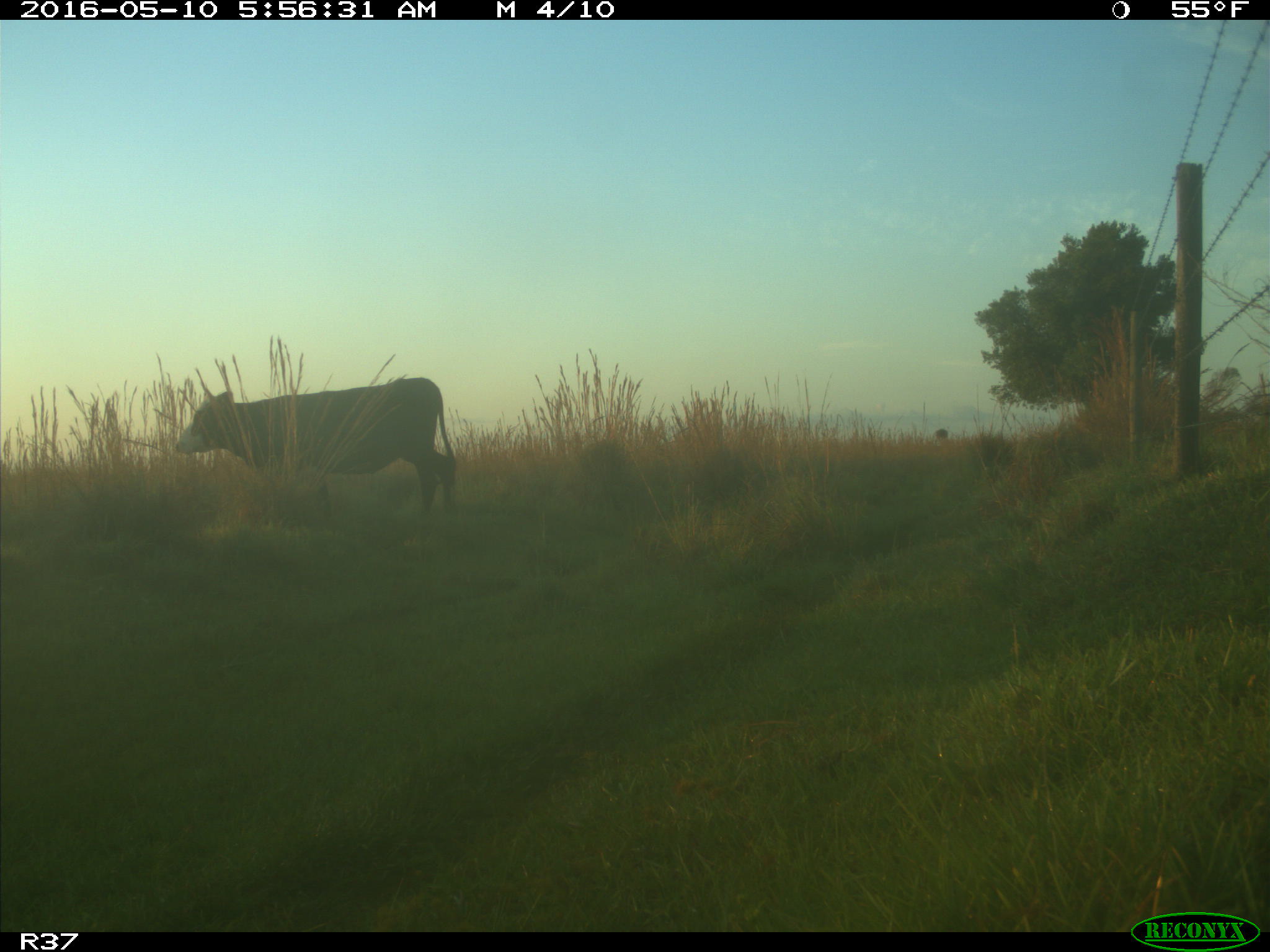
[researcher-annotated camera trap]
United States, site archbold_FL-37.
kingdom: Animalia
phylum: Chordata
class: Mammalia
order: Artiodactyla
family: Bovidae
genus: Bos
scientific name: Bos taurus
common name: domestic cow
Bos taurus (domestic cow).